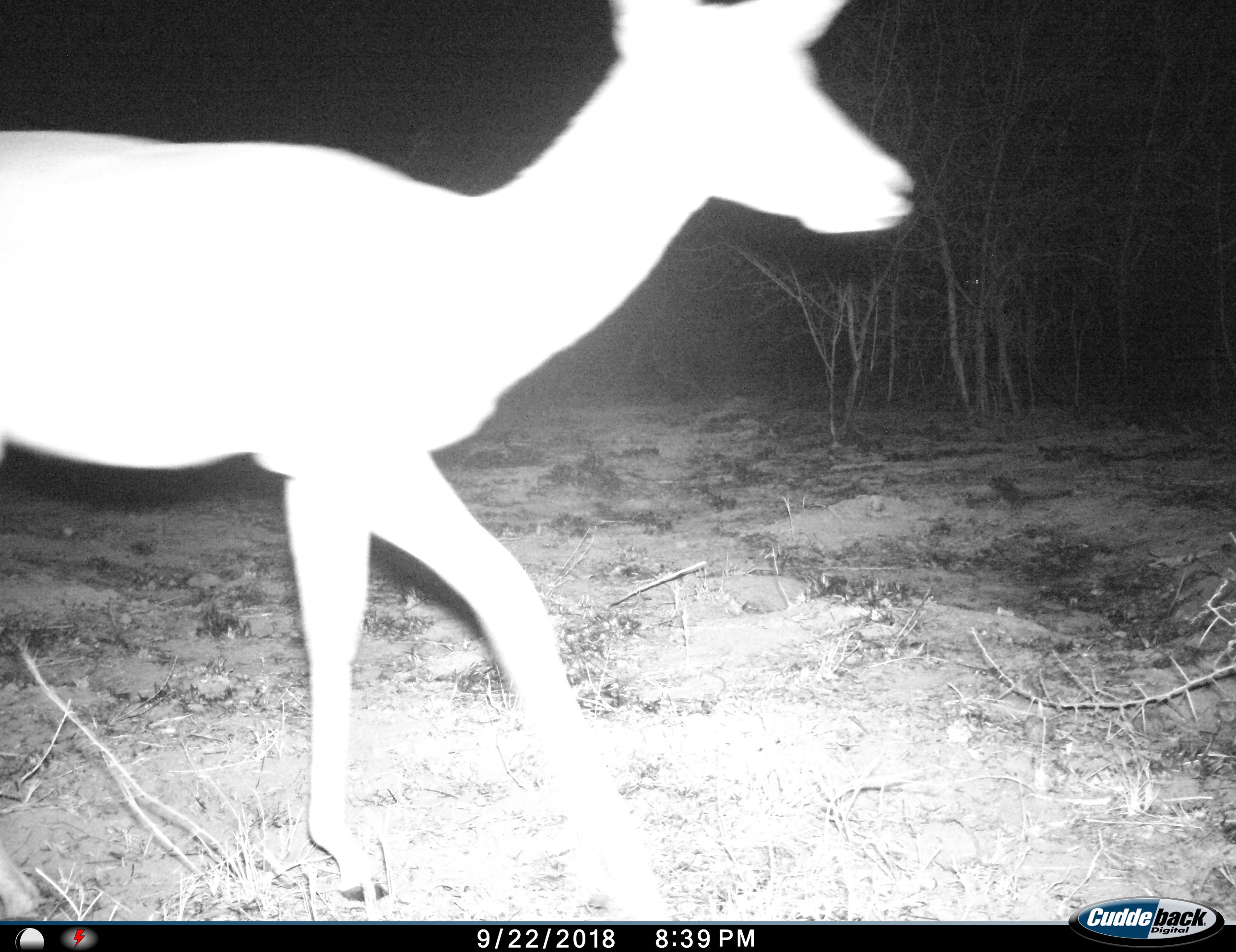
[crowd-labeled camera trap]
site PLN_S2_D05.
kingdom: Animalia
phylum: Chordata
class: Mammalia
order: Artiodactyla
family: Bovidae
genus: Aepyceros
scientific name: Aepyceros melampus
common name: impala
Impala (Aepyceros melampus), count 1. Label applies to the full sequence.